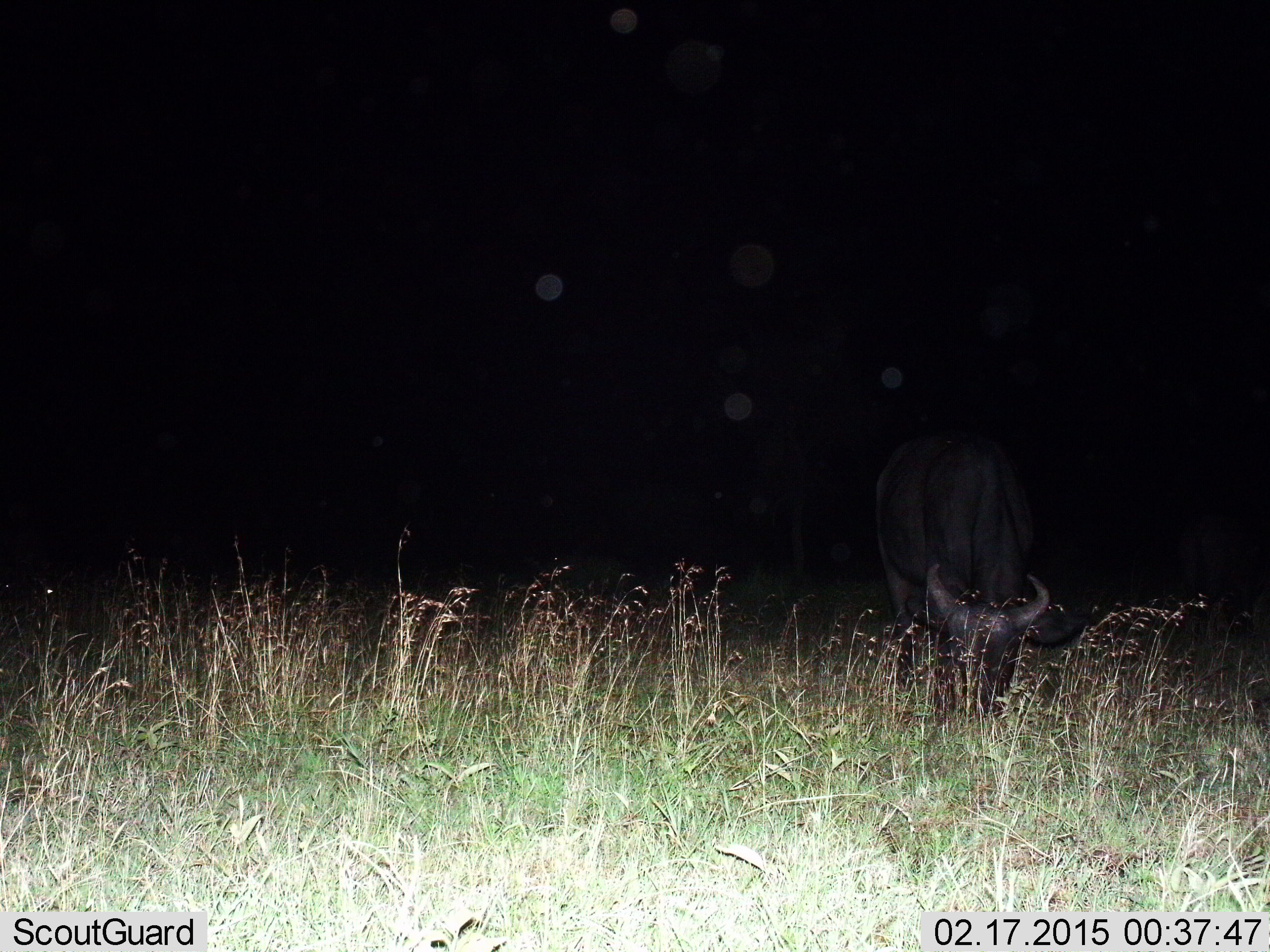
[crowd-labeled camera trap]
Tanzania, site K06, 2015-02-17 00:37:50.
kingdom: Animalia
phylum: Chordata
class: Mammalia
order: Artiodactyla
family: Bovidae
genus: Syncerus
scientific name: Syncerus caffer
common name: cape buffalo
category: buffalo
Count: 1.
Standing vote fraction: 30%.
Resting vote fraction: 0%.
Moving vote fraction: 0%.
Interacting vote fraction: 0%.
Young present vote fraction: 0%.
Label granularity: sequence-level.